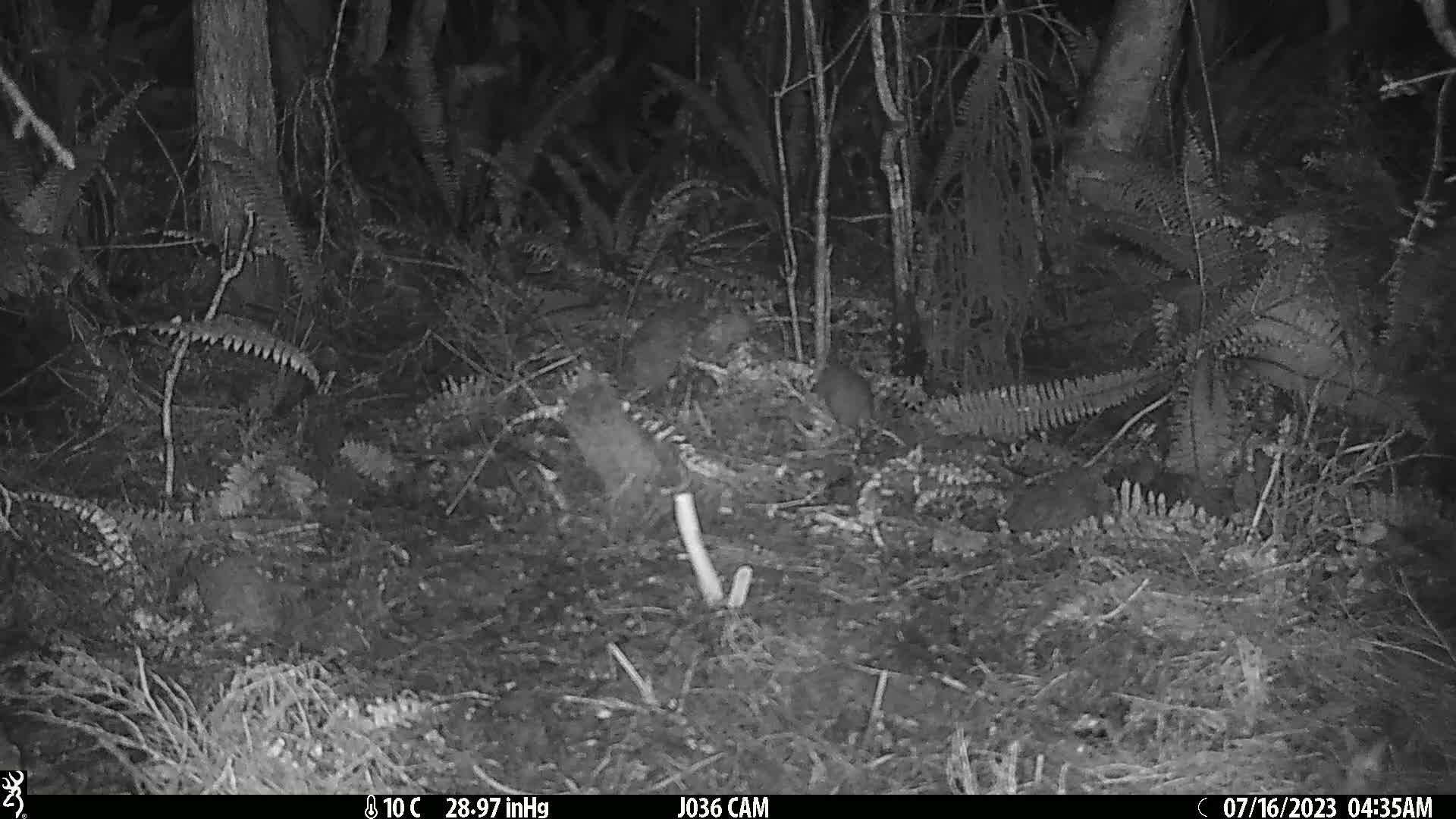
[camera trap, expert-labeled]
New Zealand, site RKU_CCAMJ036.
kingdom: Animalia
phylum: Chordata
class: Mammalia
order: Rodentia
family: Muridae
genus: Rattus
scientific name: Rattus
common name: rat